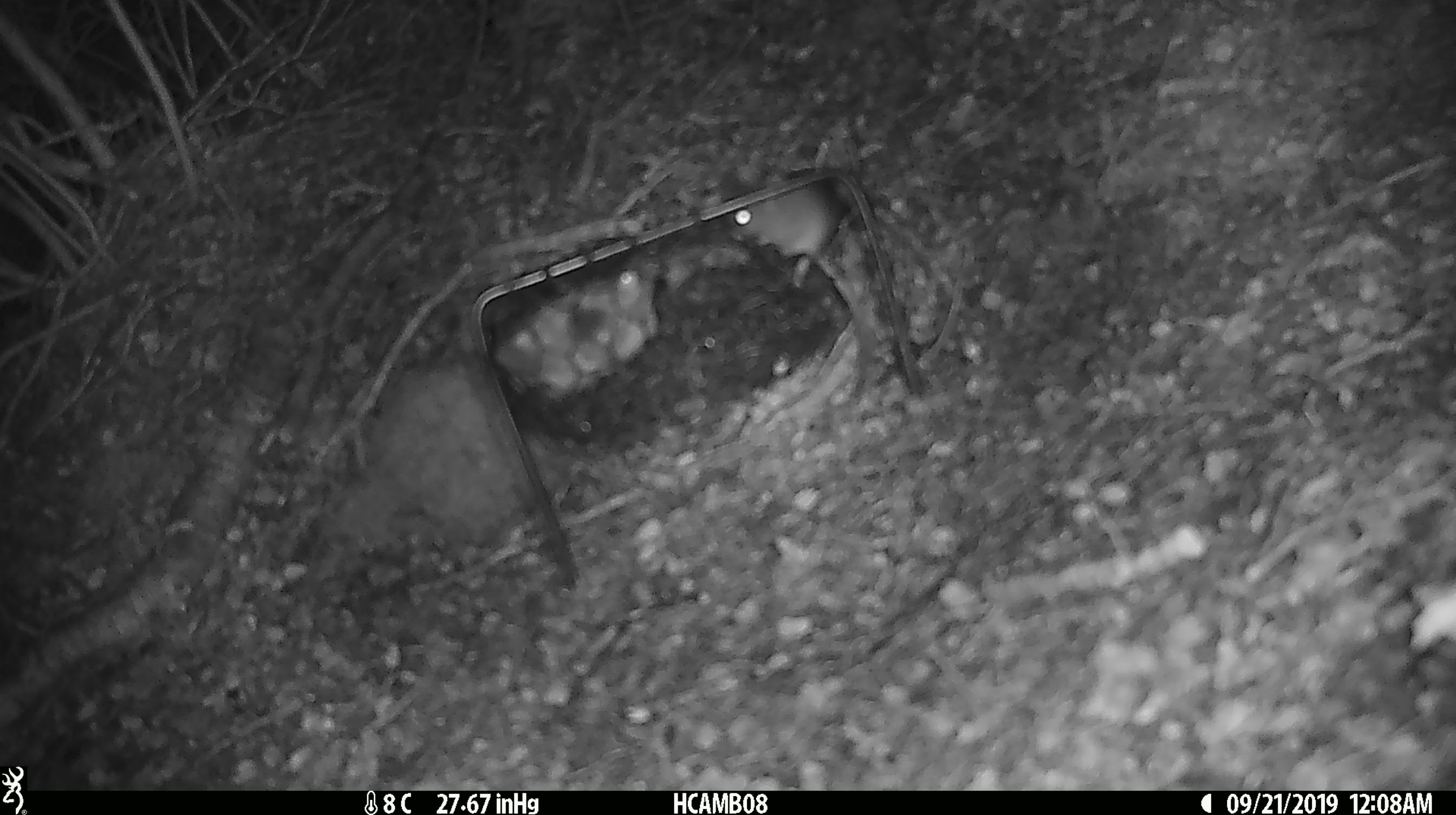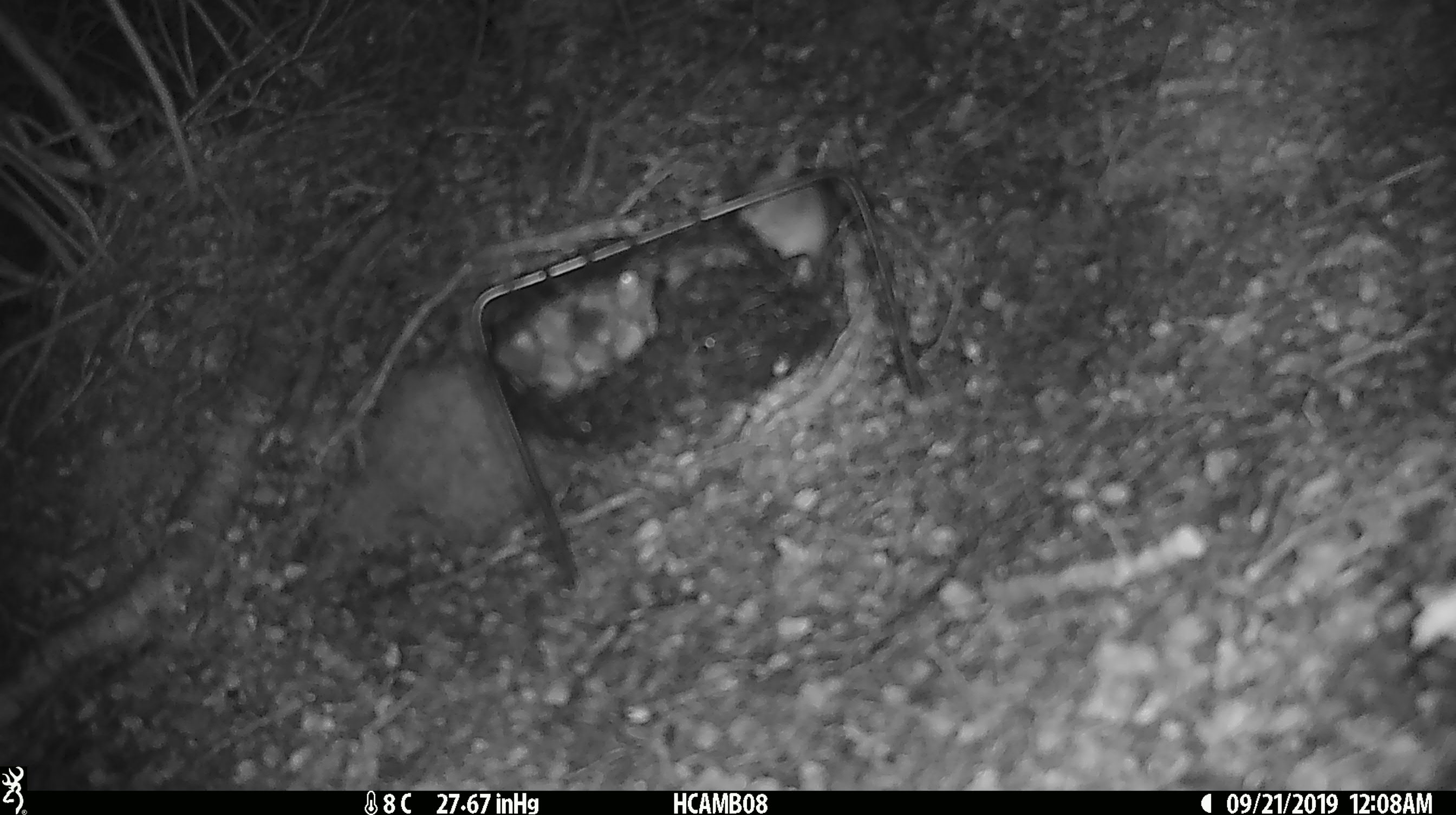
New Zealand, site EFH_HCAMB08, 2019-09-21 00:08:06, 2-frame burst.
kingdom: Animalia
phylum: Chordata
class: Mammalia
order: Rodentia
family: Muridae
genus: Mus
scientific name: Mus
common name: mouse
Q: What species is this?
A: Mouse (Mus).